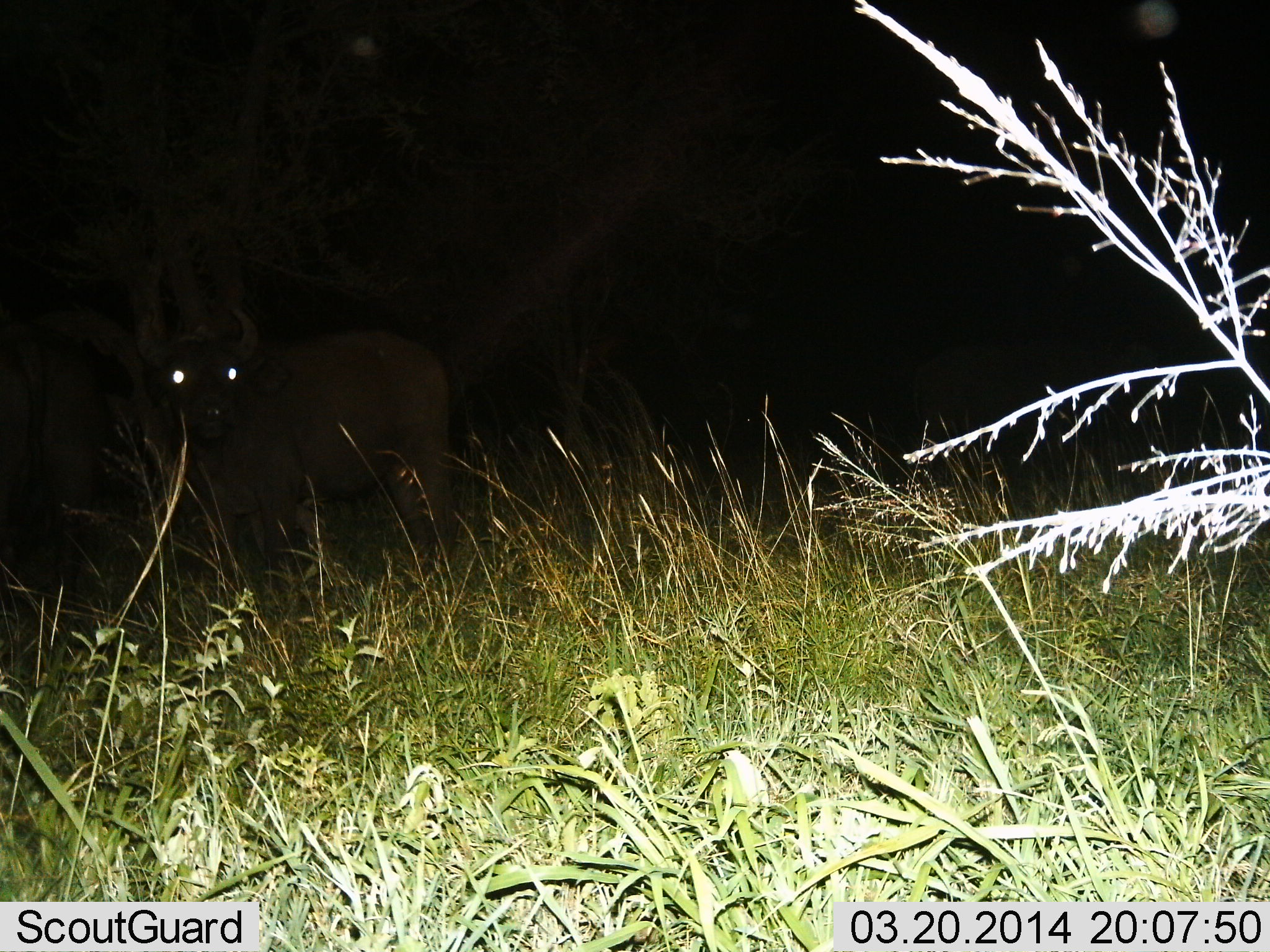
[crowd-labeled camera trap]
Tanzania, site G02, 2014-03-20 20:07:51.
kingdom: Animalia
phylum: Chordata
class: Mammalia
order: Artiodactyla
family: Bovidae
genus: Syncerus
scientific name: Syncerus caffer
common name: cape buffalo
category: buffalo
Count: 1.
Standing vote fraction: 100%.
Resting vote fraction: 0%.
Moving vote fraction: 0%.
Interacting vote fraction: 0%.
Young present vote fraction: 0%.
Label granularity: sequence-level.